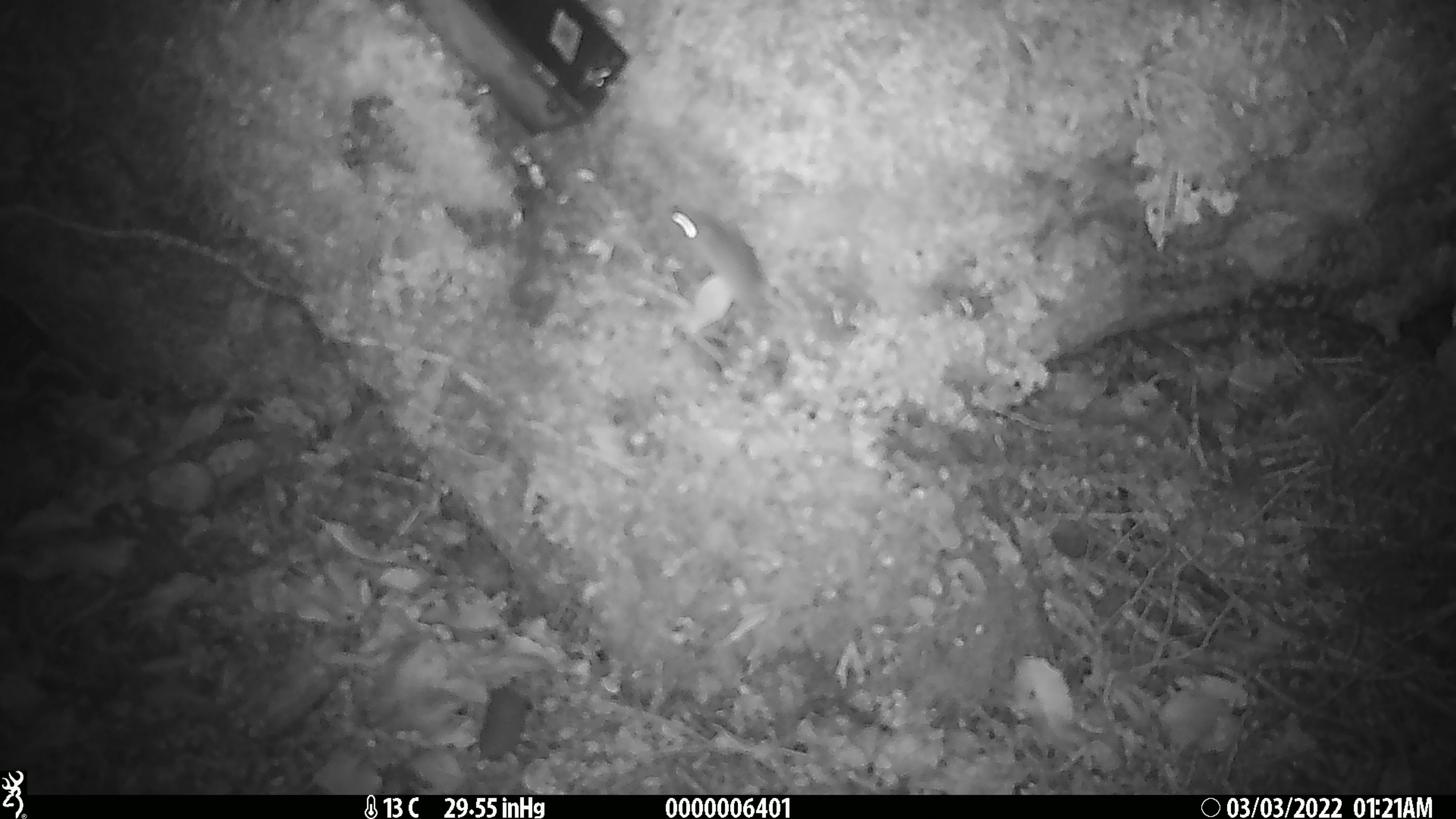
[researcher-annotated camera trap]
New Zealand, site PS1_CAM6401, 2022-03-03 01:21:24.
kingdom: Animalia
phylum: Chordata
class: Mammalia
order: Rodentia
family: Muridae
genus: Mus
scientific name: Mus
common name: mouse